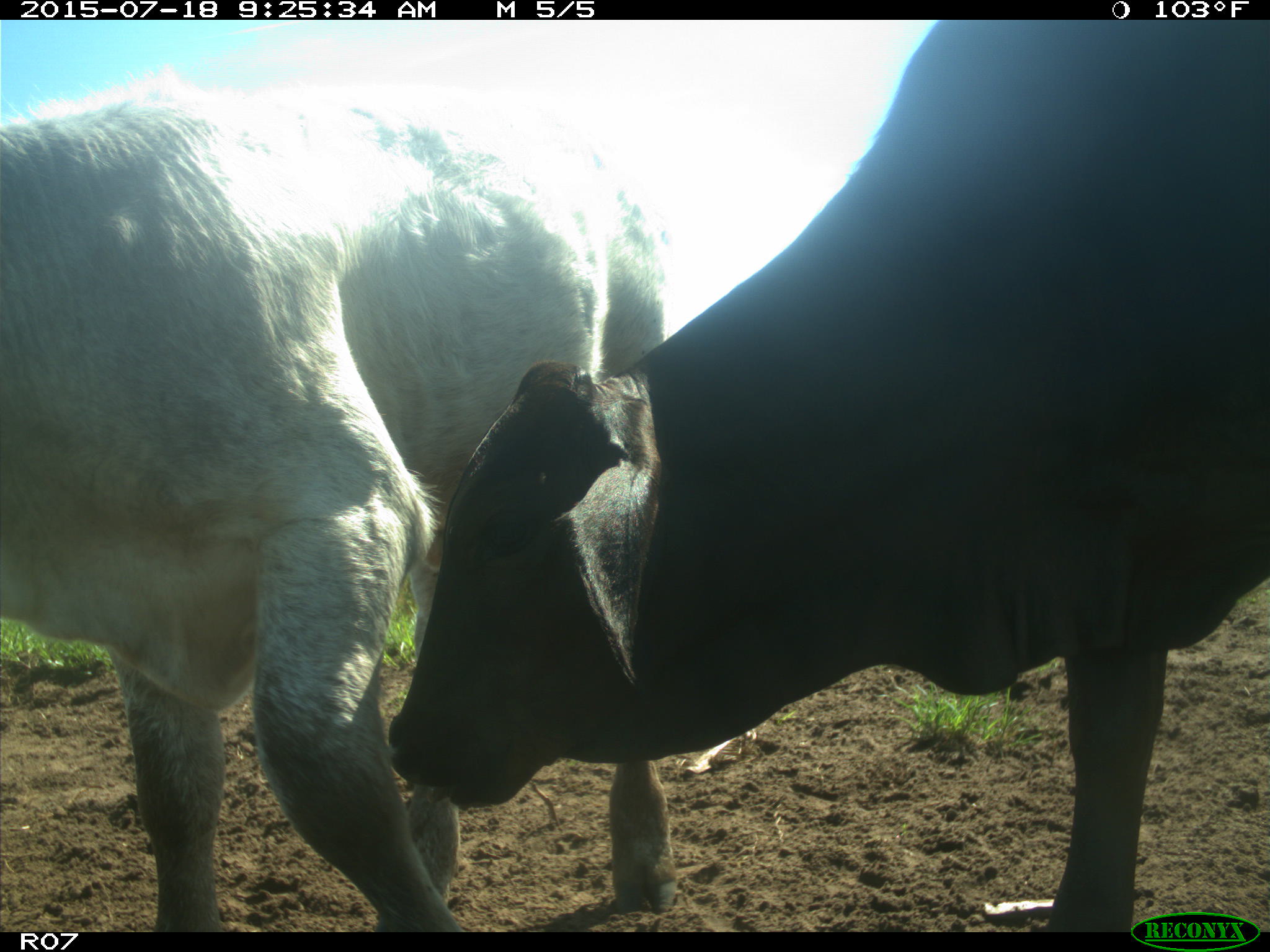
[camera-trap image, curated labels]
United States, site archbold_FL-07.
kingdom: Animalia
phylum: Chordata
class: Mammalia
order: Artiodactyla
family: Bovidae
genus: Bos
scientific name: Bos taurus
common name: domestic cow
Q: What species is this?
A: Bos taurus (domestic cow).